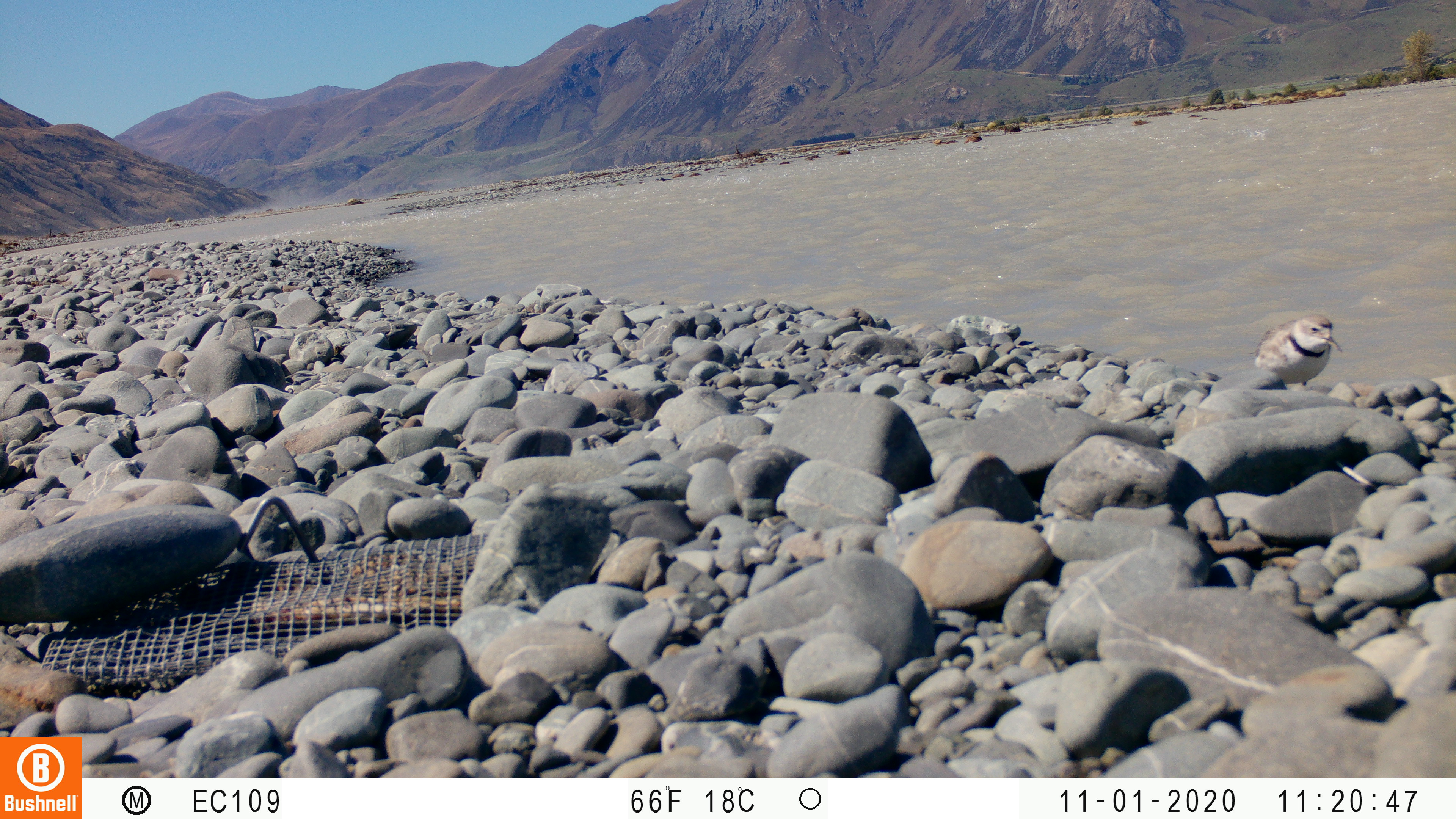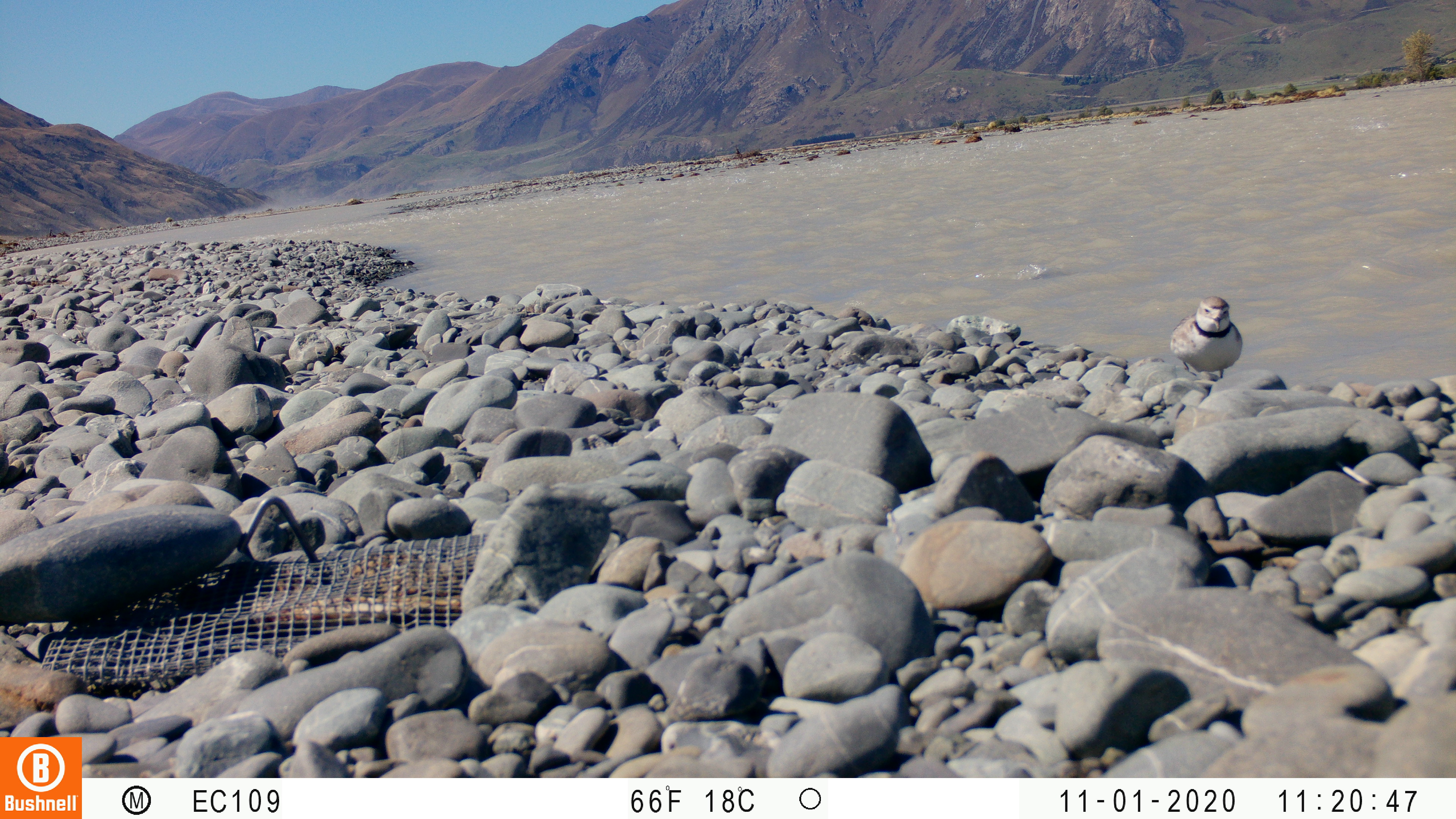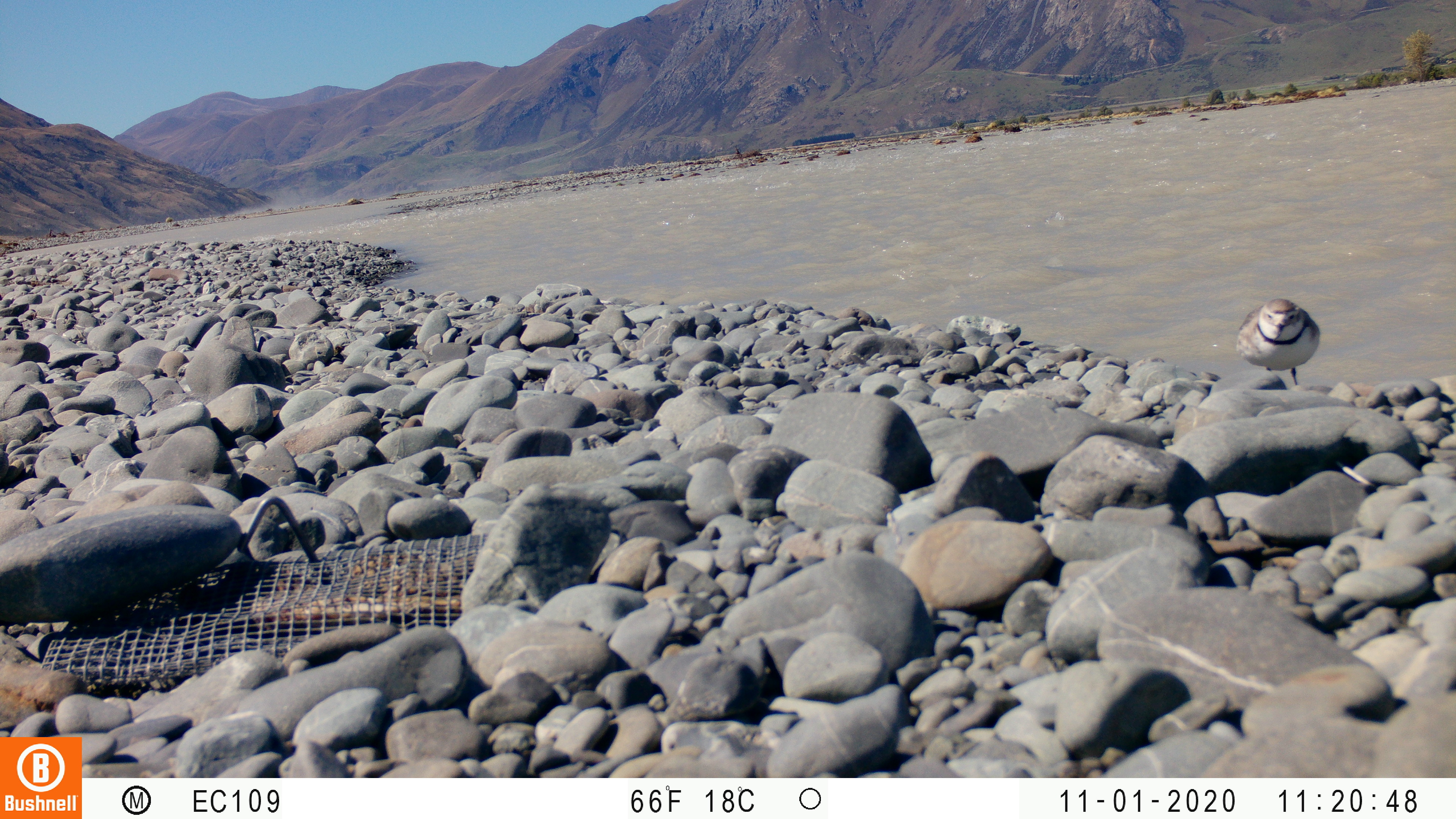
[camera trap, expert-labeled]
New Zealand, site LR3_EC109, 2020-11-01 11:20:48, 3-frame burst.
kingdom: Animalia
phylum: Chordata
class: Aves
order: Charadriiformes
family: Charadriidae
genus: Anarhynchus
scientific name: Anarhynchus frontalis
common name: wrybill